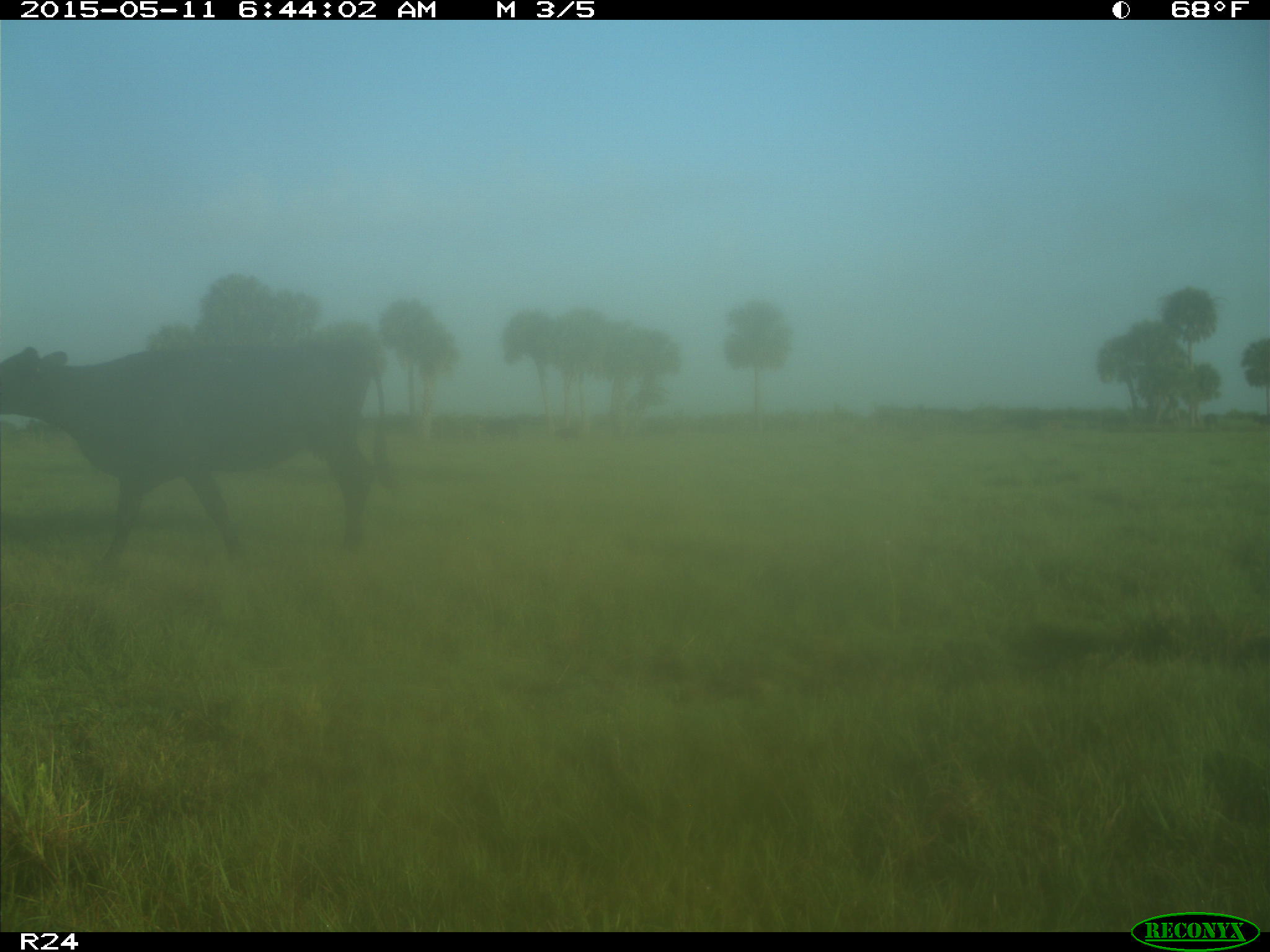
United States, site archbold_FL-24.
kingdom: Animalia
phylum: Chordata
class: Mammalia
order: Artiodactyla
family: Bovidae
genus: Bos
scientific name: Bos taurus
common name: domestic cow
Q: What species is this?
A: Bos taurus (domestic cow).